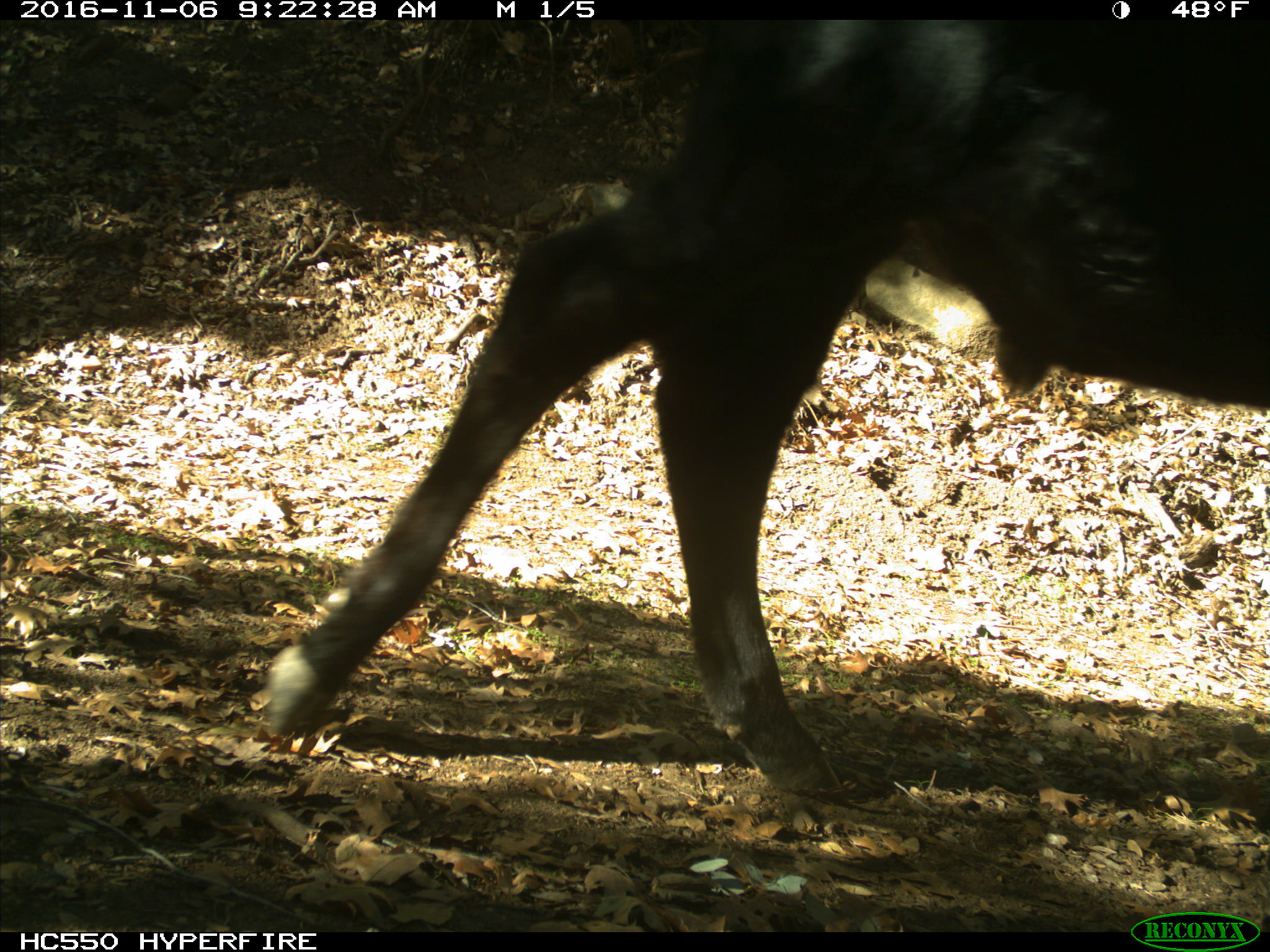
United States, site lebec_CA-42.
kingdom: Animalia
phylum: Chordata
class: Mammalia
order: Artiodactyla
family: Bovidae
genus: Bos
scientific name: Bos taurus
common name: domestic cow